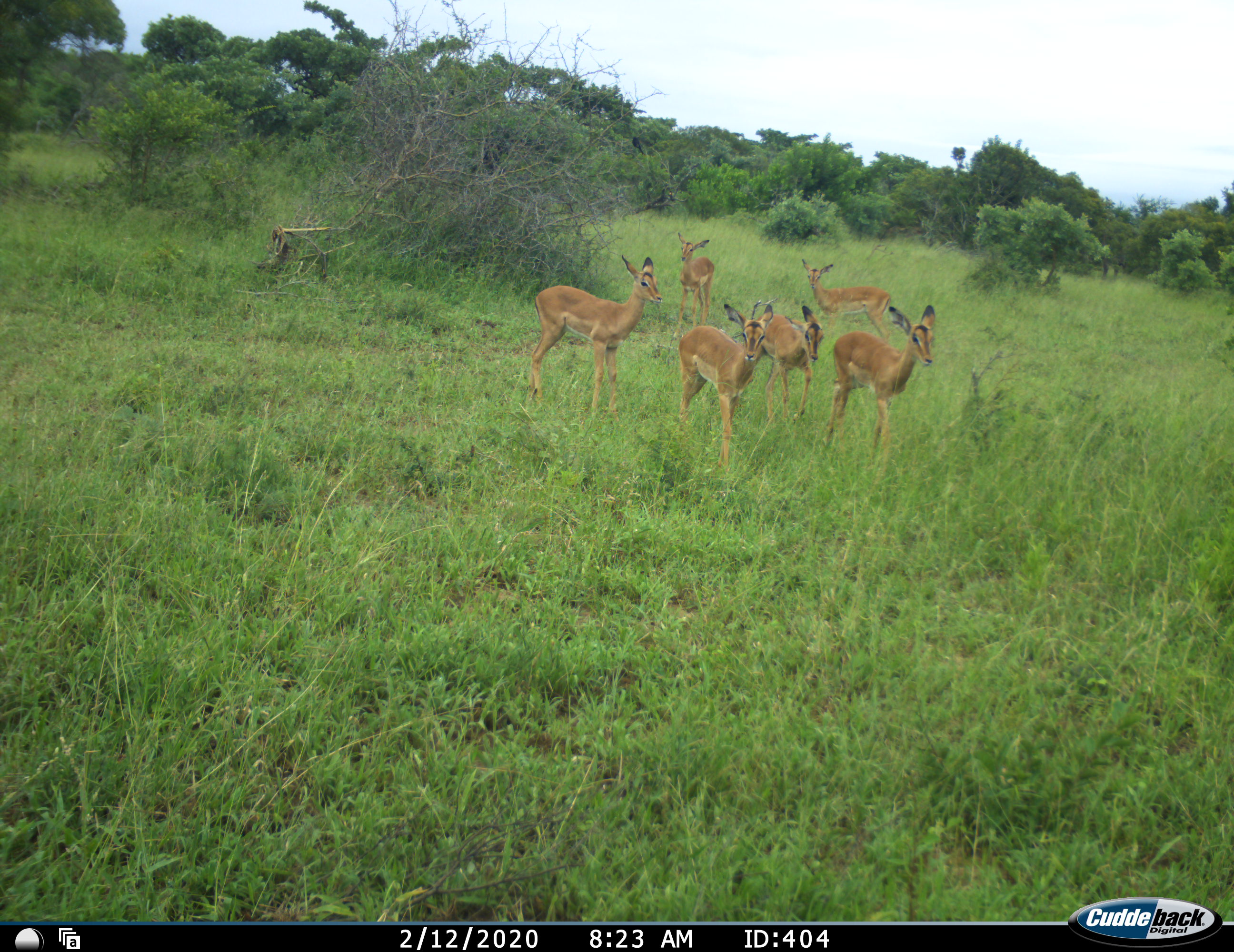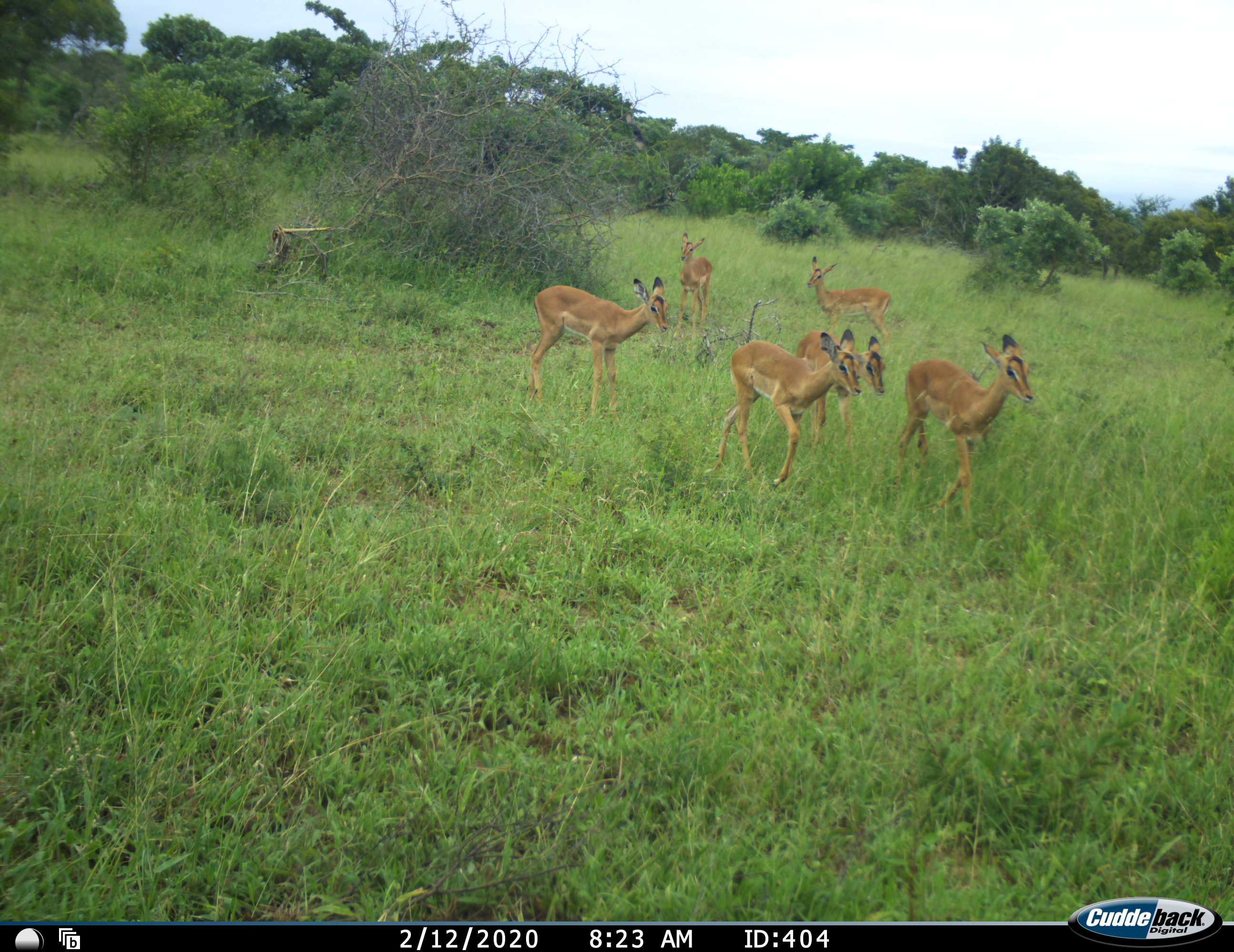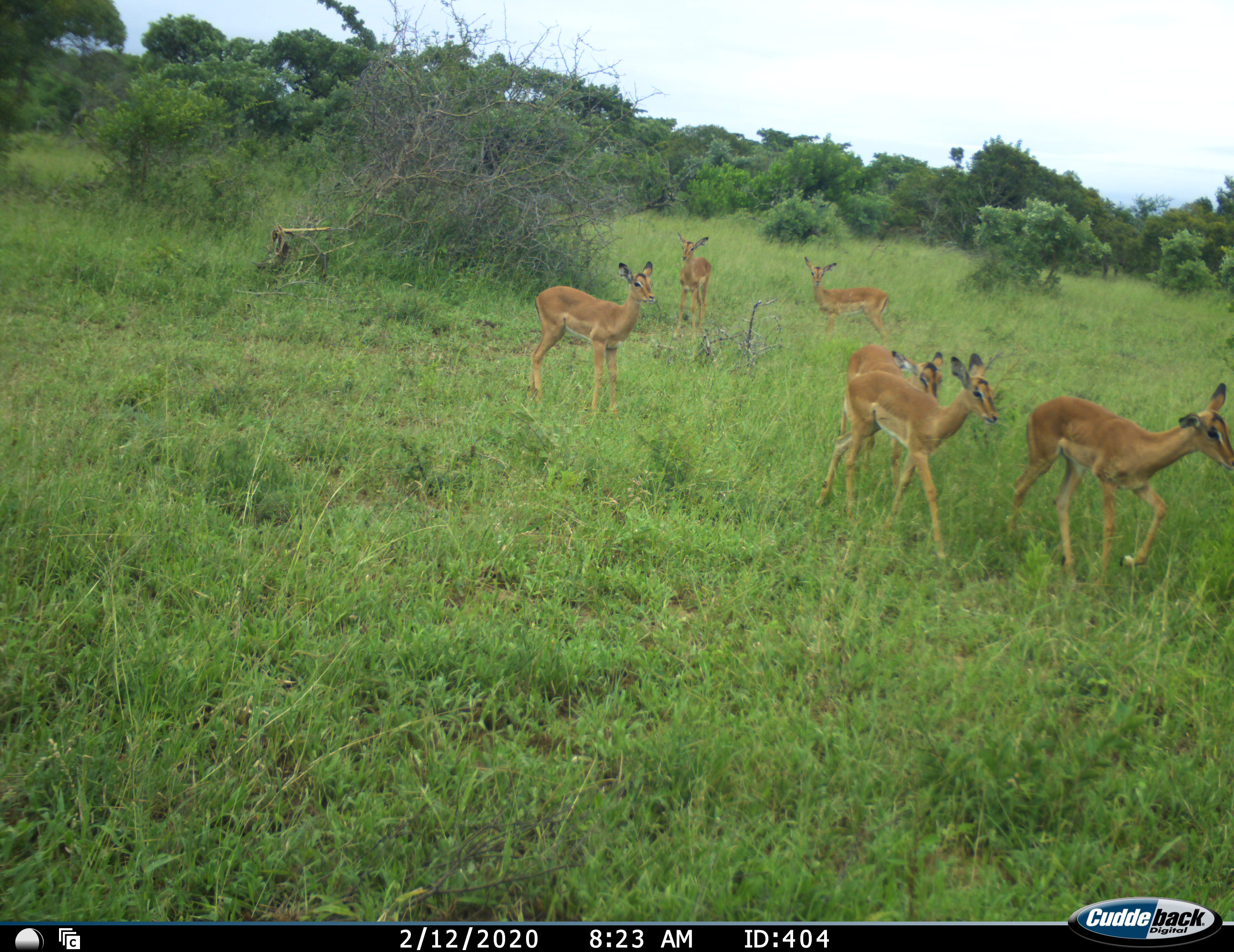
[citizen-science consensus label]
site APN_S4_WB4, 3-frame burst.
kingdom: Animalia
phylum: Chordata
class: Mammalia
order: Artiodactyla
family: Bovidae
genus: Aepyceros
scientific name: Aepyceros melampus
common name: impala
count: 6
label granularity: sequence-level